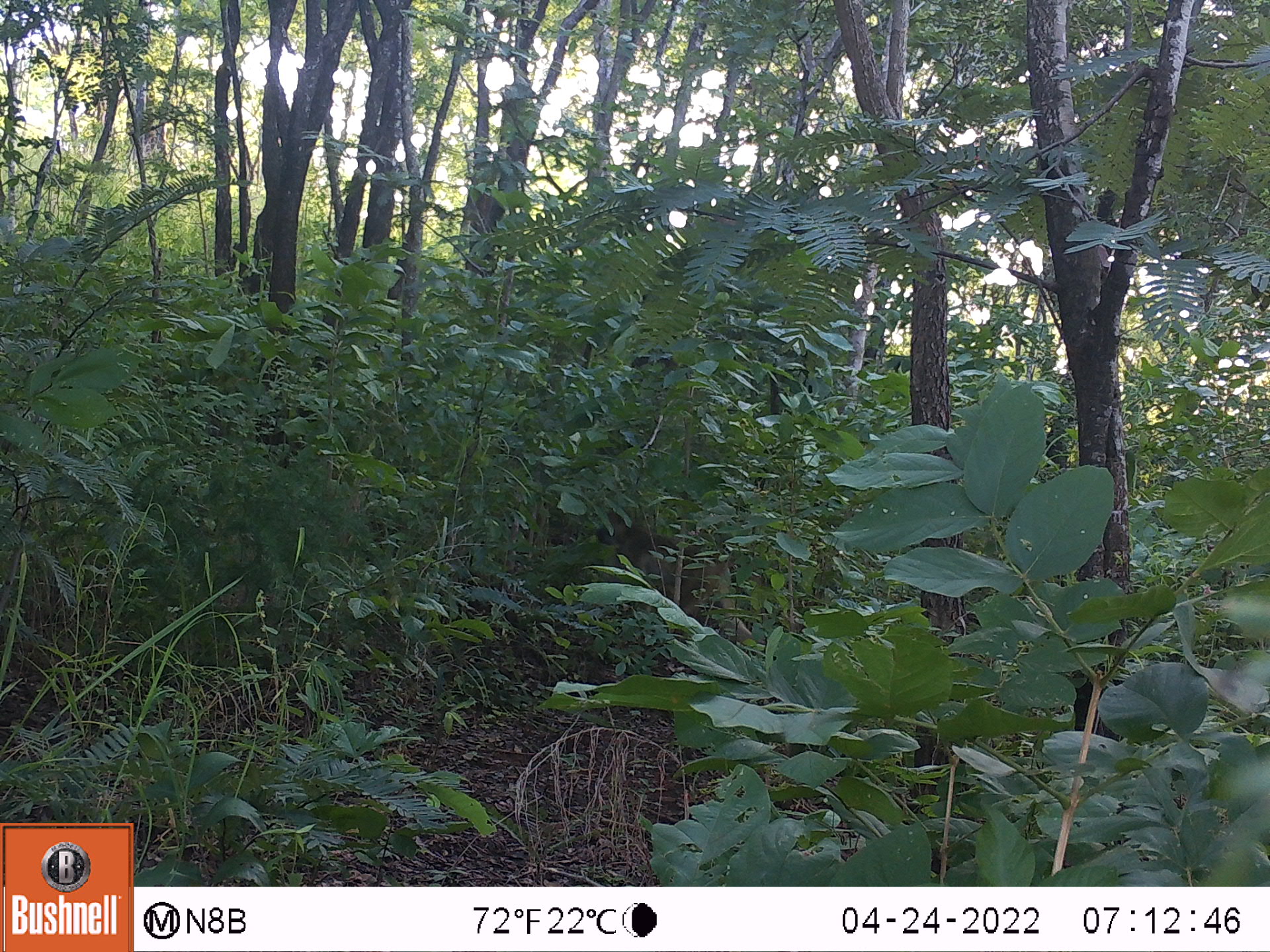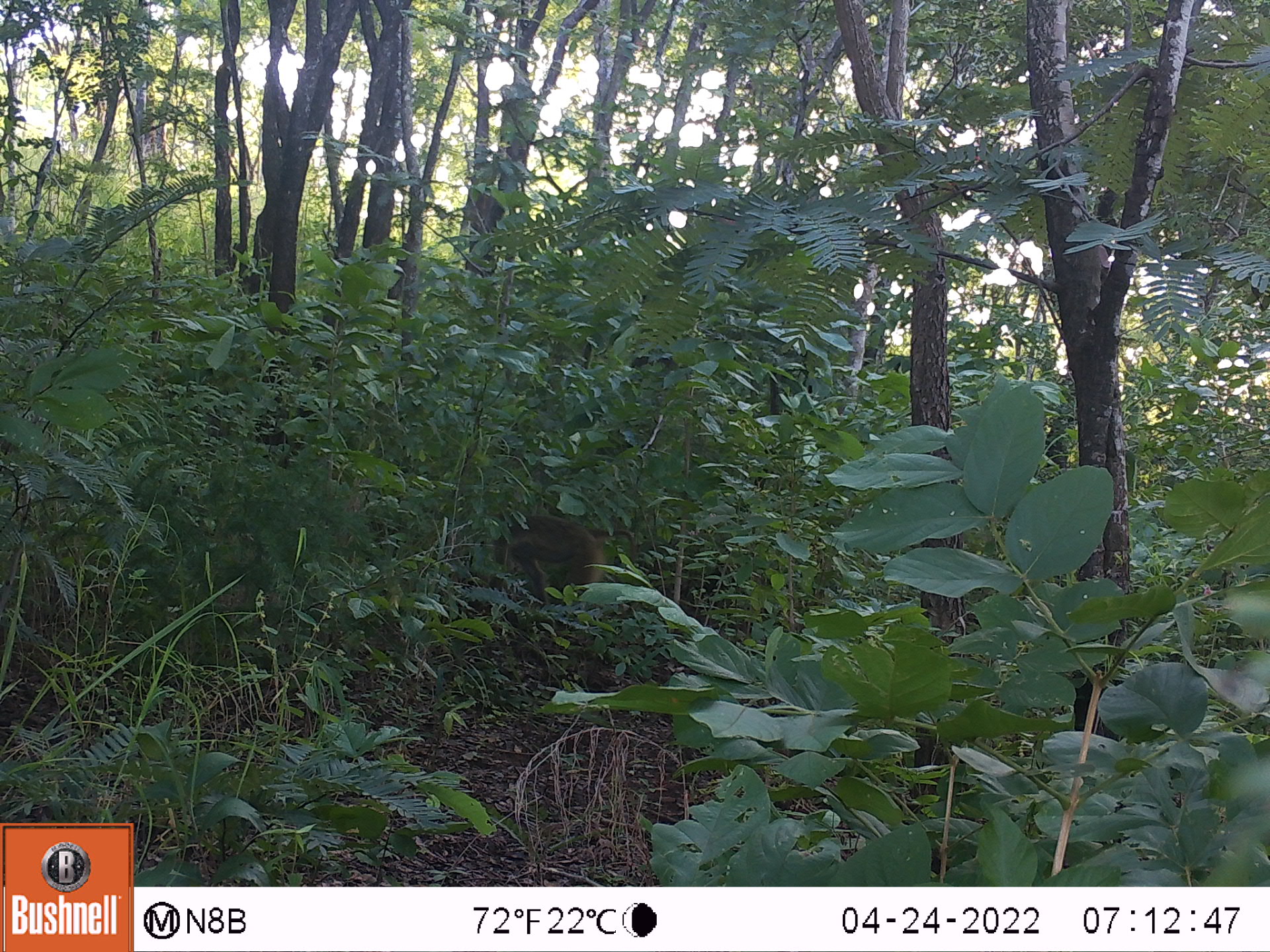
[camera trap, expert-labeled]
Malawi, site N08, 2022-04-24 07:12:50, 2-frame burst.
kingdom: Animalia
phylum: Chordata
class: Mammalia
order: Primates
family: Cercopithecidae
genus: Papio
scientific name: Papio cynocephalus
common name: yellow baboon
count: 1